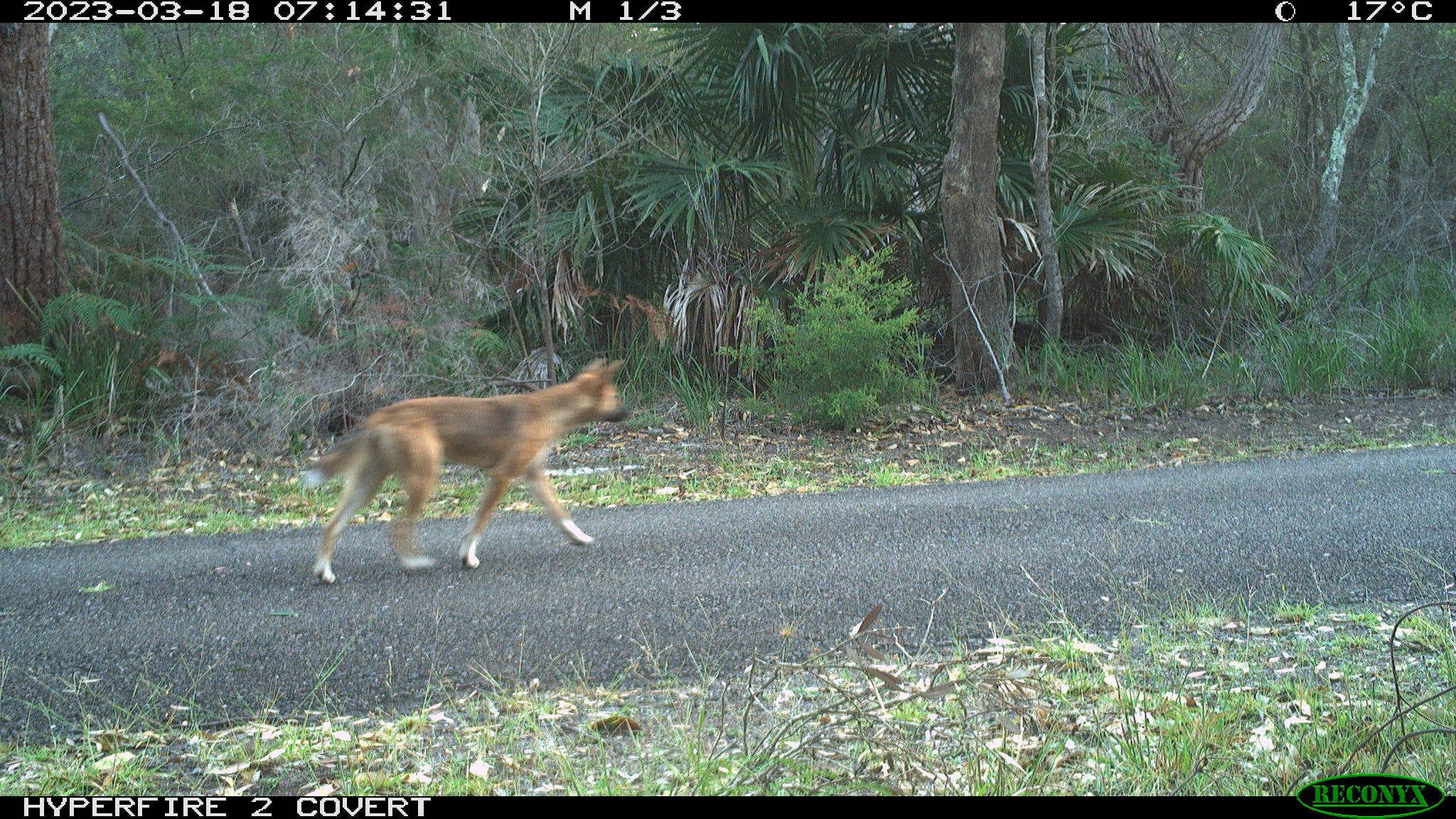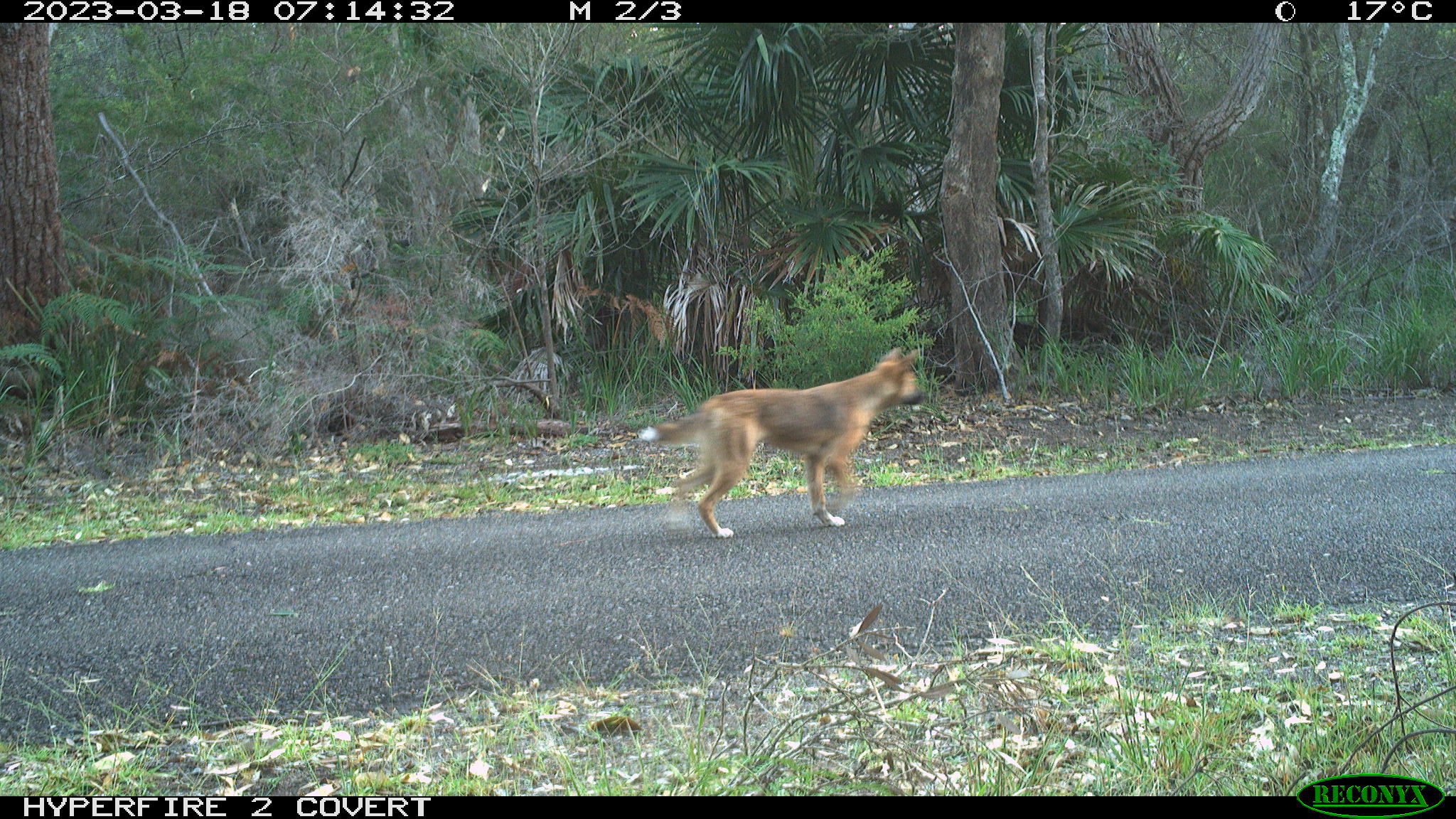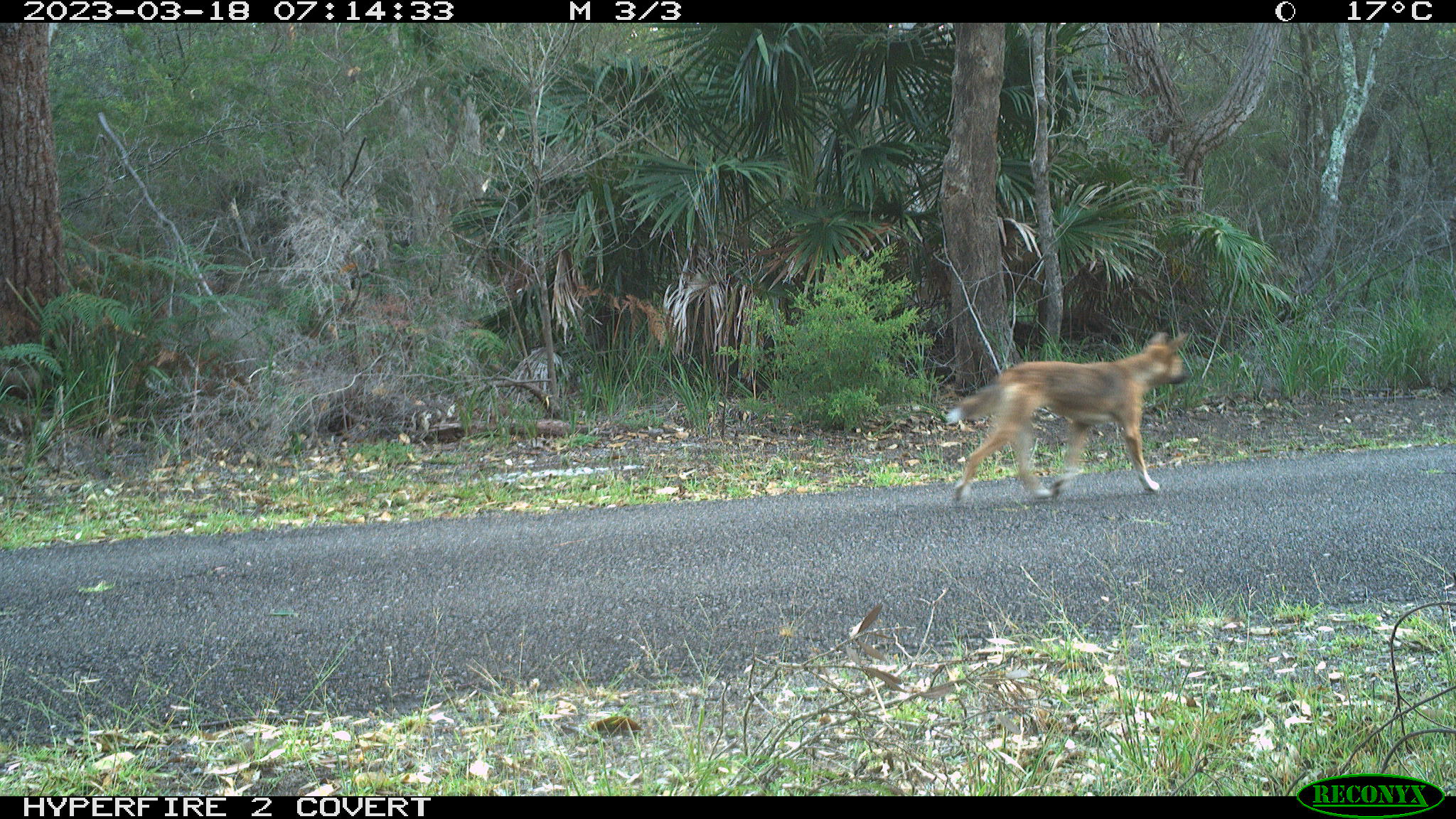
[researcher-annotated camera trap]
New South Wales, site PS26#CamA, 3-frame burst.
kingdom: Animalia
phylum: Chordata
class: Mammalia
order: Carnivora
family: Canidae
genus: Canis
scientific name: Canis familiaris dingo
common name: dingo